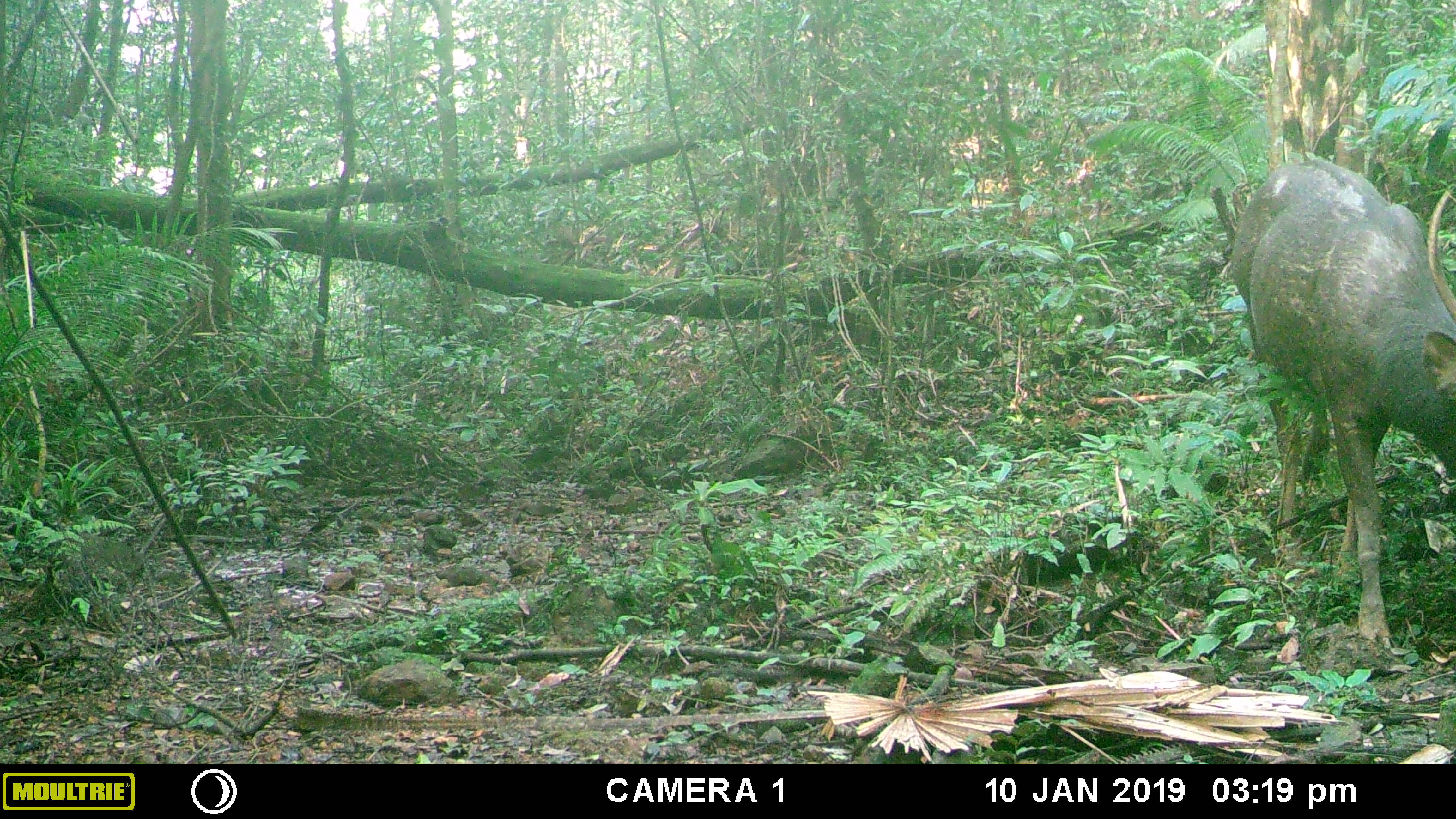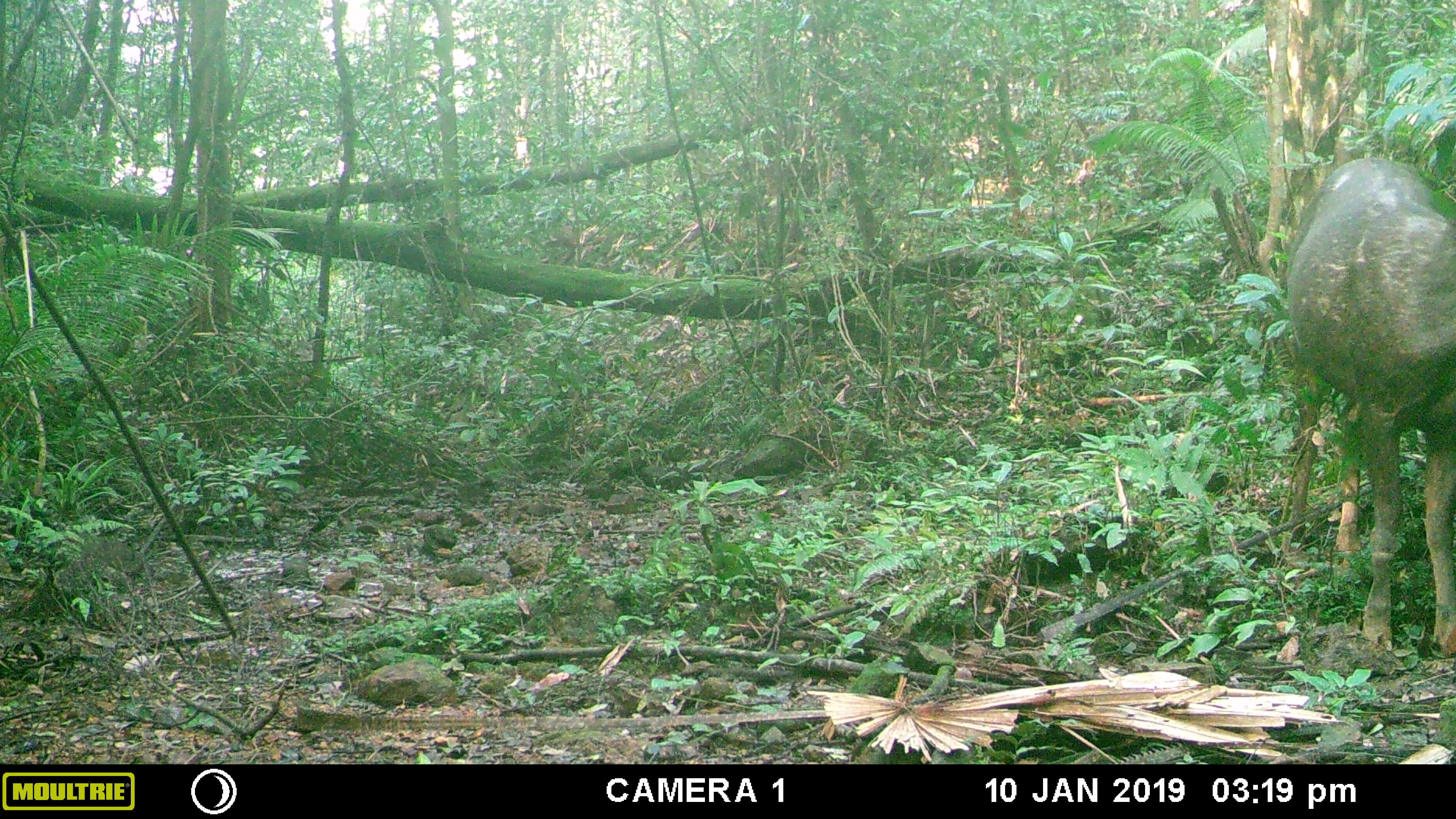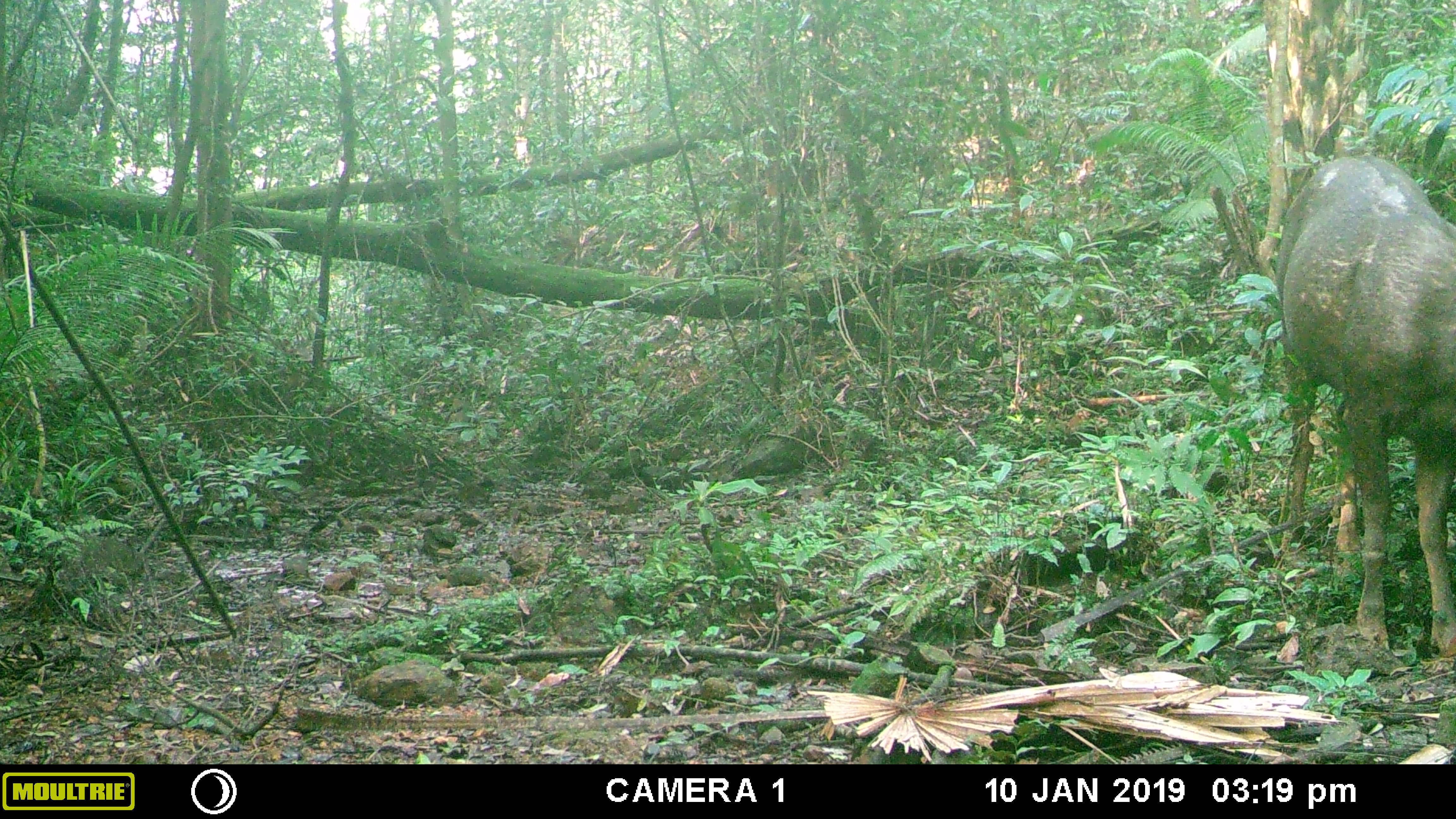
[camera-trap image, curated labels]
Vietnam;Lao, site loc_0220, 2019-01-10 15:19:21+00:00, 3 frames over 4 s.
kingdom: Animalia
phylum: Chordata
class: Mammalia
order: Artiodactyla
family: Cervidae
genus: Rusa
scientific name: Rusa unicolor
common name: sambar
Sambar (Rusa unicolor). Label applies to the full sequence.